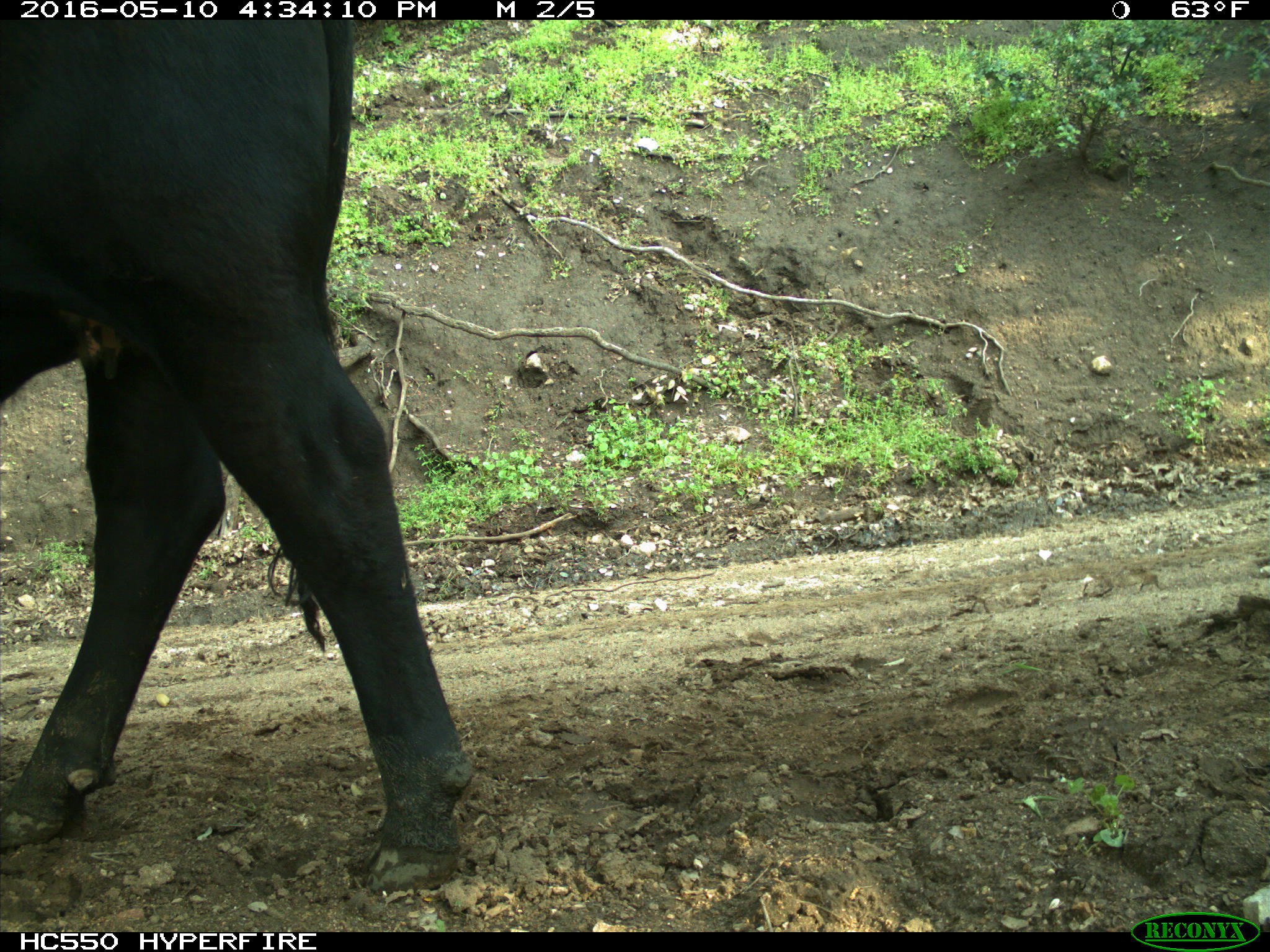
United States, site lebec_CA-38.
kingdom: Animalia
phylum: Chordata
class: Mammalia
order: Artiodactyla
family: Bovidae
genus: Bos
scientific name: Bos taurus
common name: domestic cow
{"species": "Bos taurus (domestic cow)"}